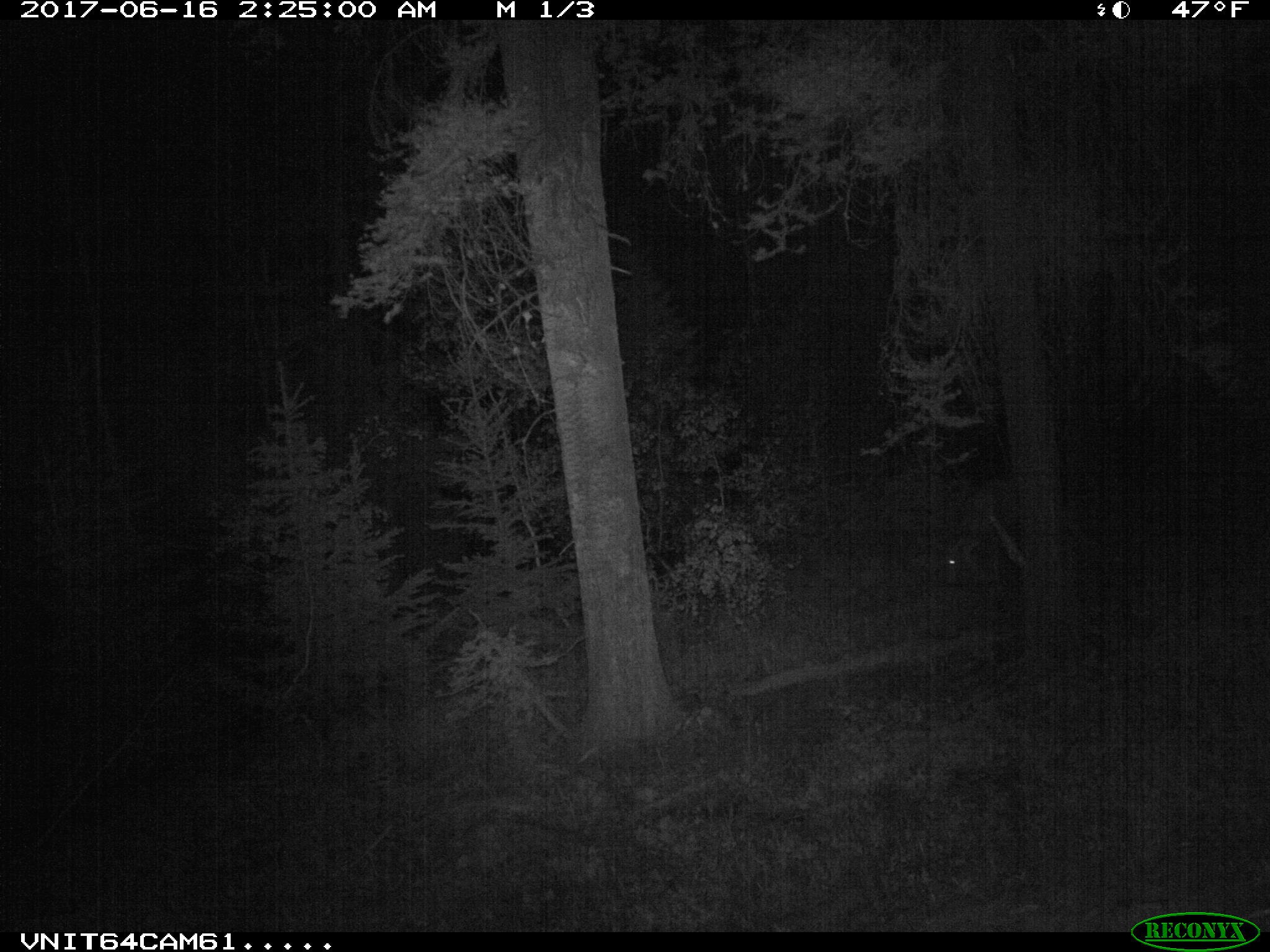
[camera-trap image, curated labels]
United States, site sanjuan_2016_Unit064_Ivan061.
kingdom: Animalia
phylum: Chordata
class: Mammalia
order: Artiodactyla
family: Cervidae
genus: Odocoileus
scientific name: Odocoileus hemionus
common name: mule deer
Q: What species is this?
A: Odocoileus hemionus (mule deer).